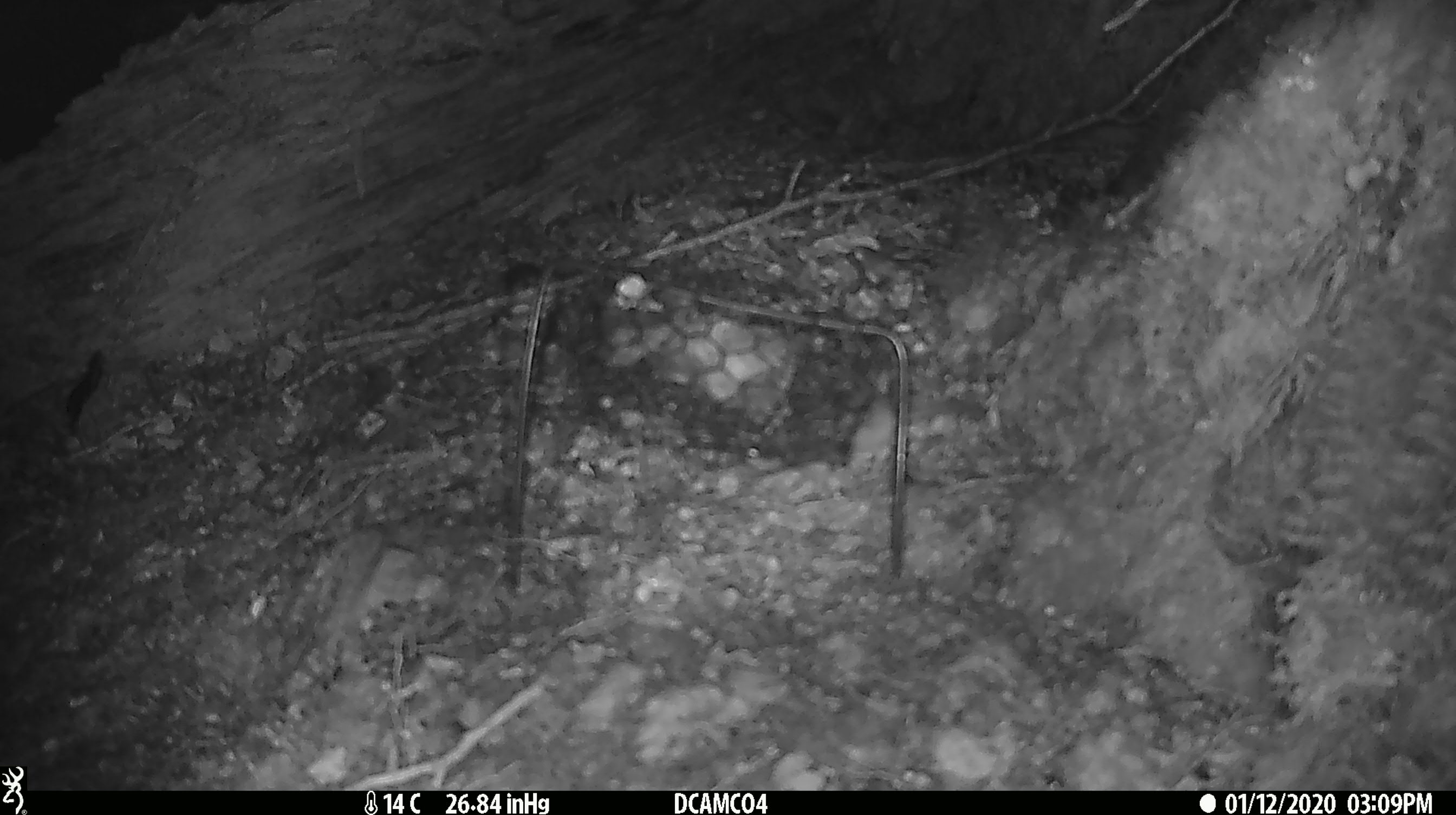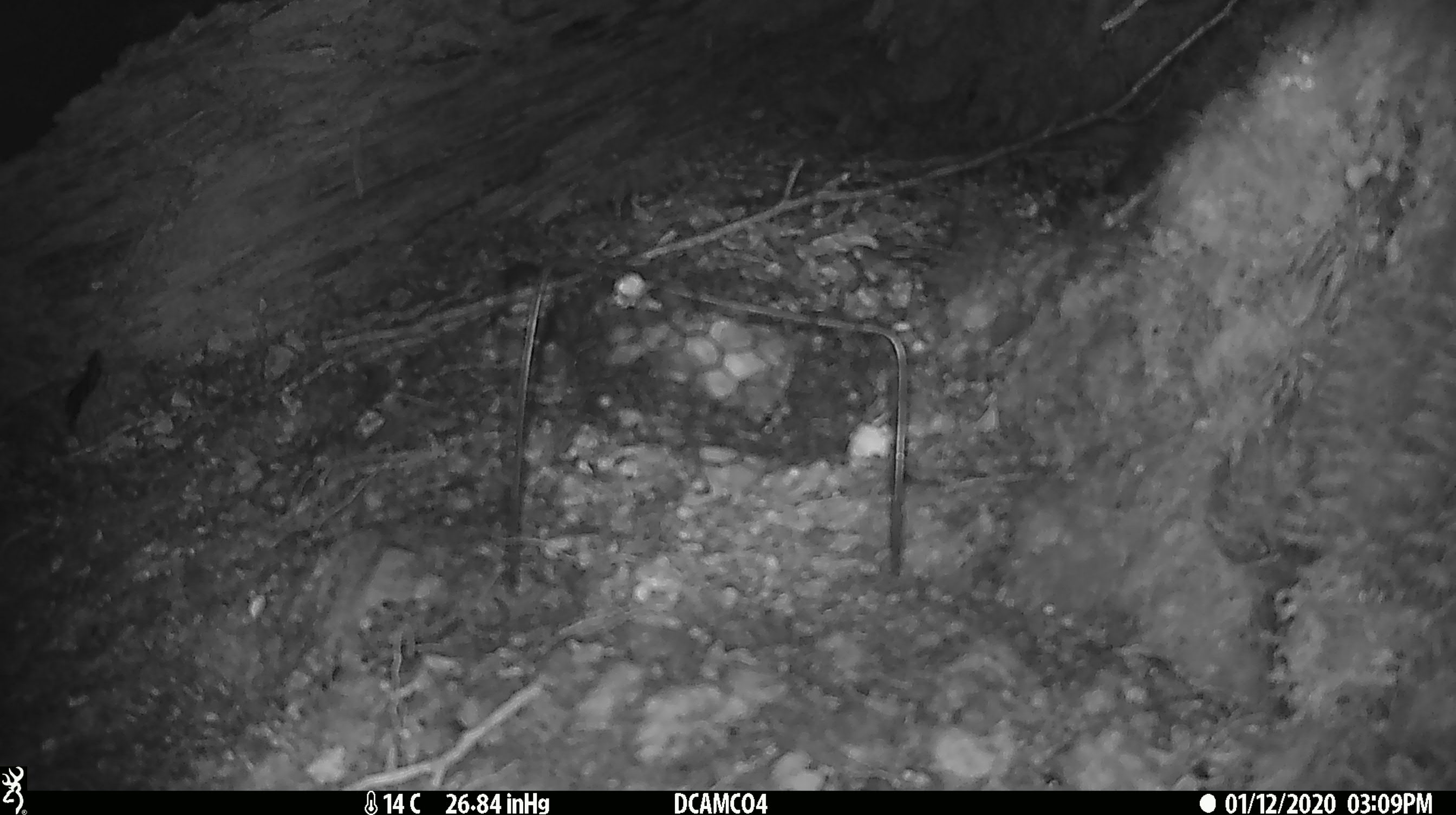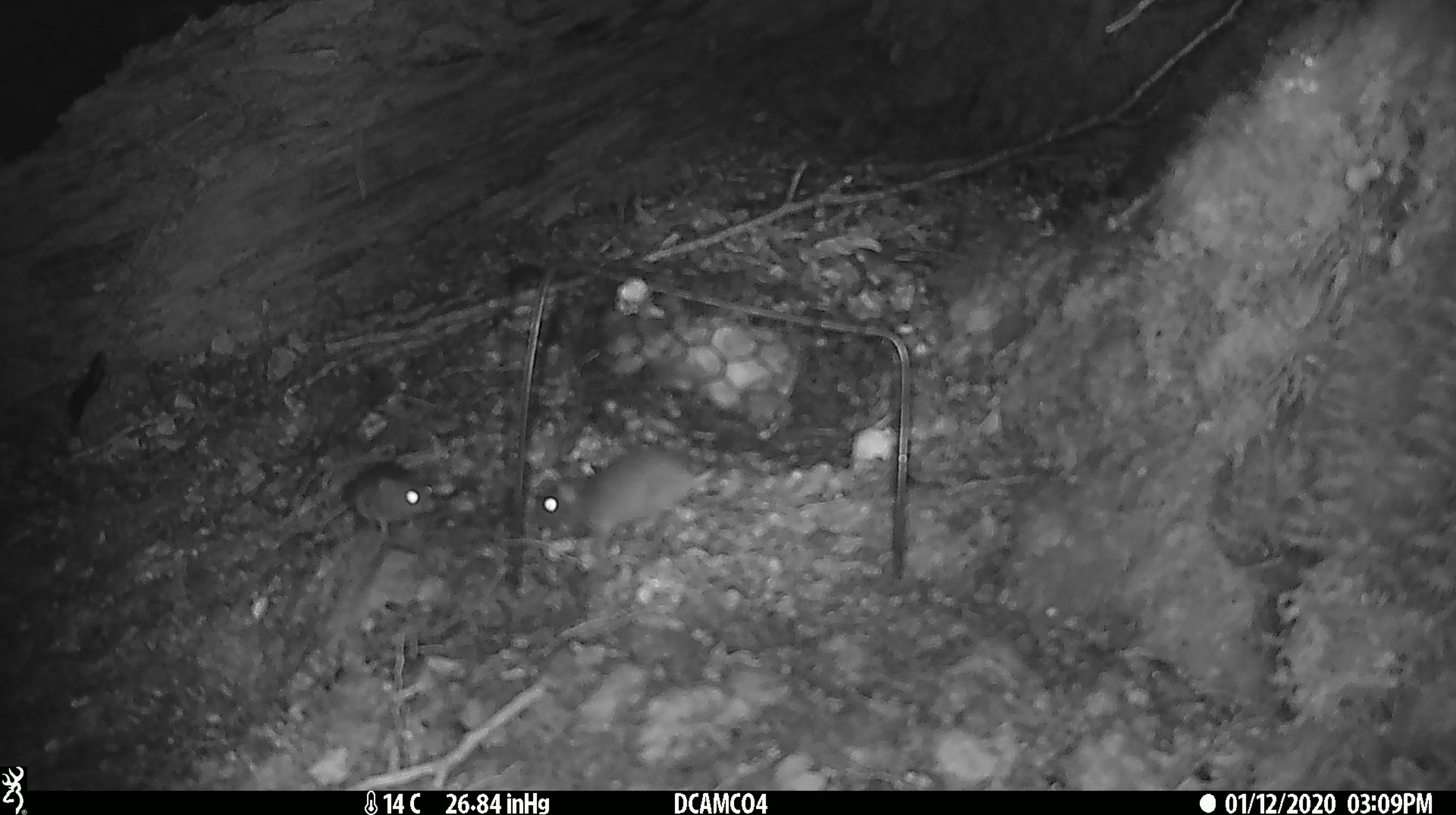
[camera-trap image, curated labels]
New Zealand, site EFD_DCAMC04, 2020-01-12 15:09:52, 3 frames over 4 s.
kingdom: Animalia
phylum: Chordata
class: Mammalia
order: Rodentia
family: Muridae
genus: Mus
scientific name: Mus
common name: mouse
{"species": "mouse (Mus)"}